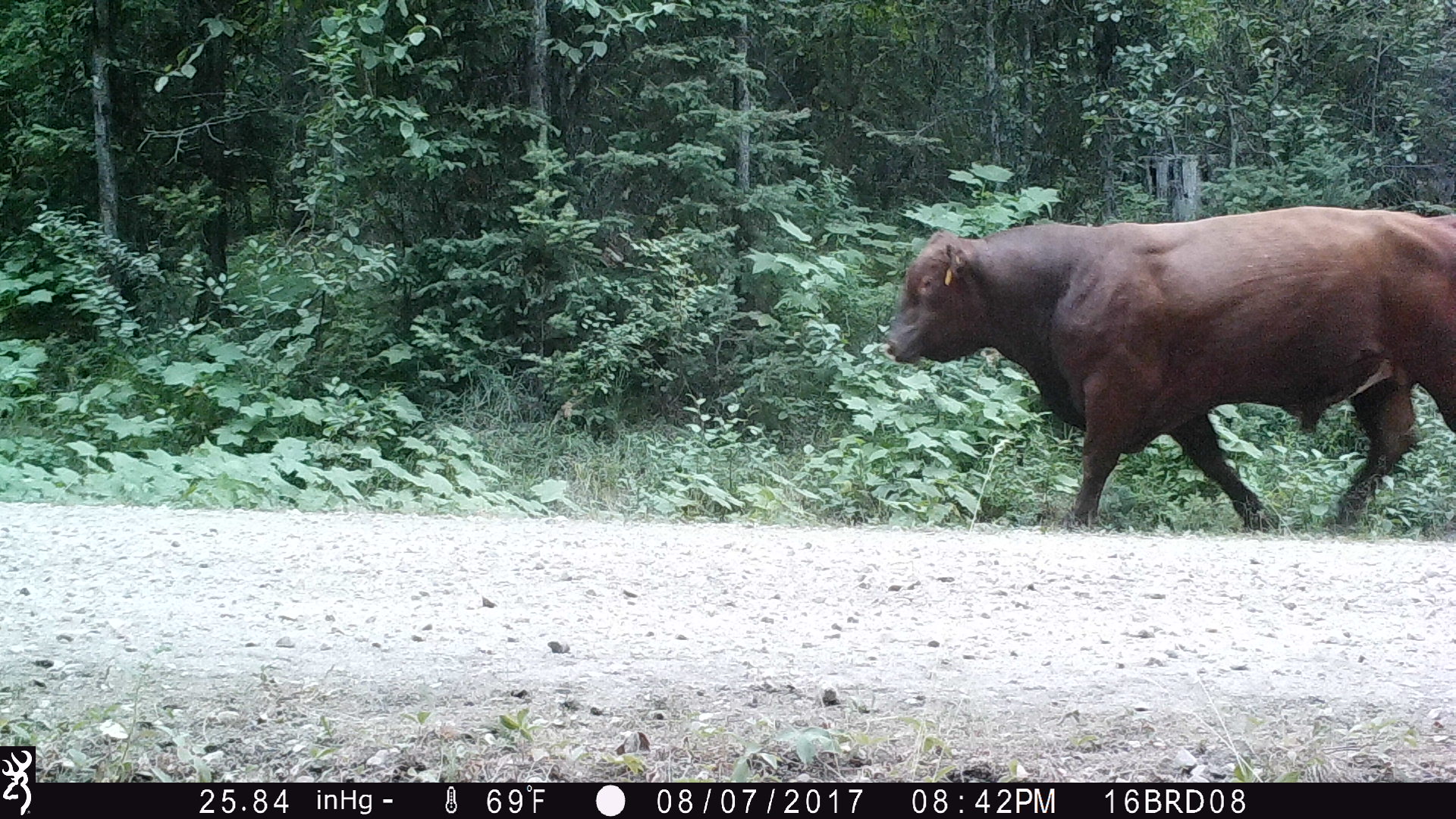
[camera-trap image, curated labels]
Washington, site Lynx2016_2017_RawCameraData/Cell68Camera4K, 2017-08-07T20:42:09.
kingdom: Animalia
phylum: Chordata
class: Mammalia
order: Artiodactyla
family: Bovidae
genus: Bos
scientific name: Bos taurus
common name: domestic cattle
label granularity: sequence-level